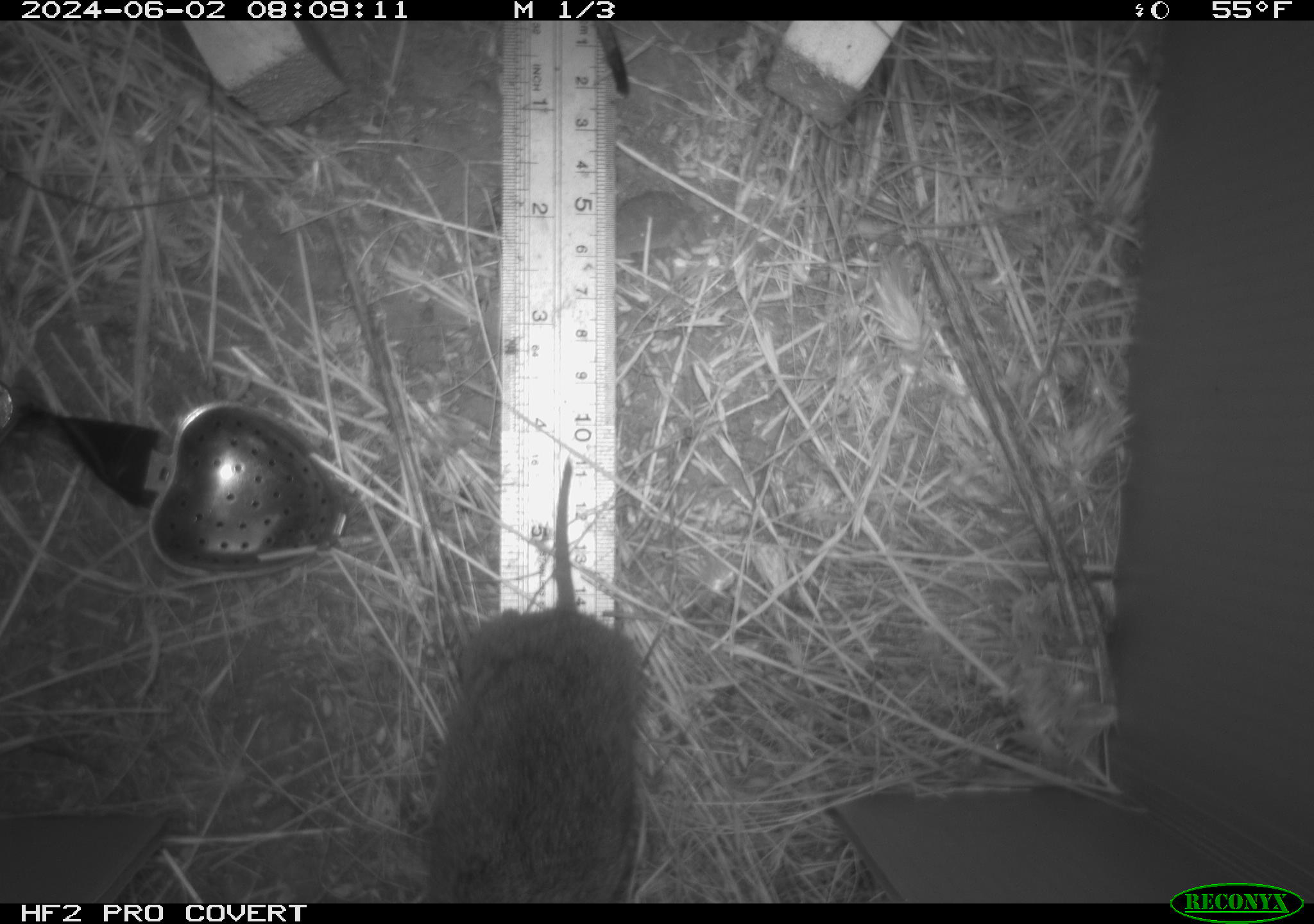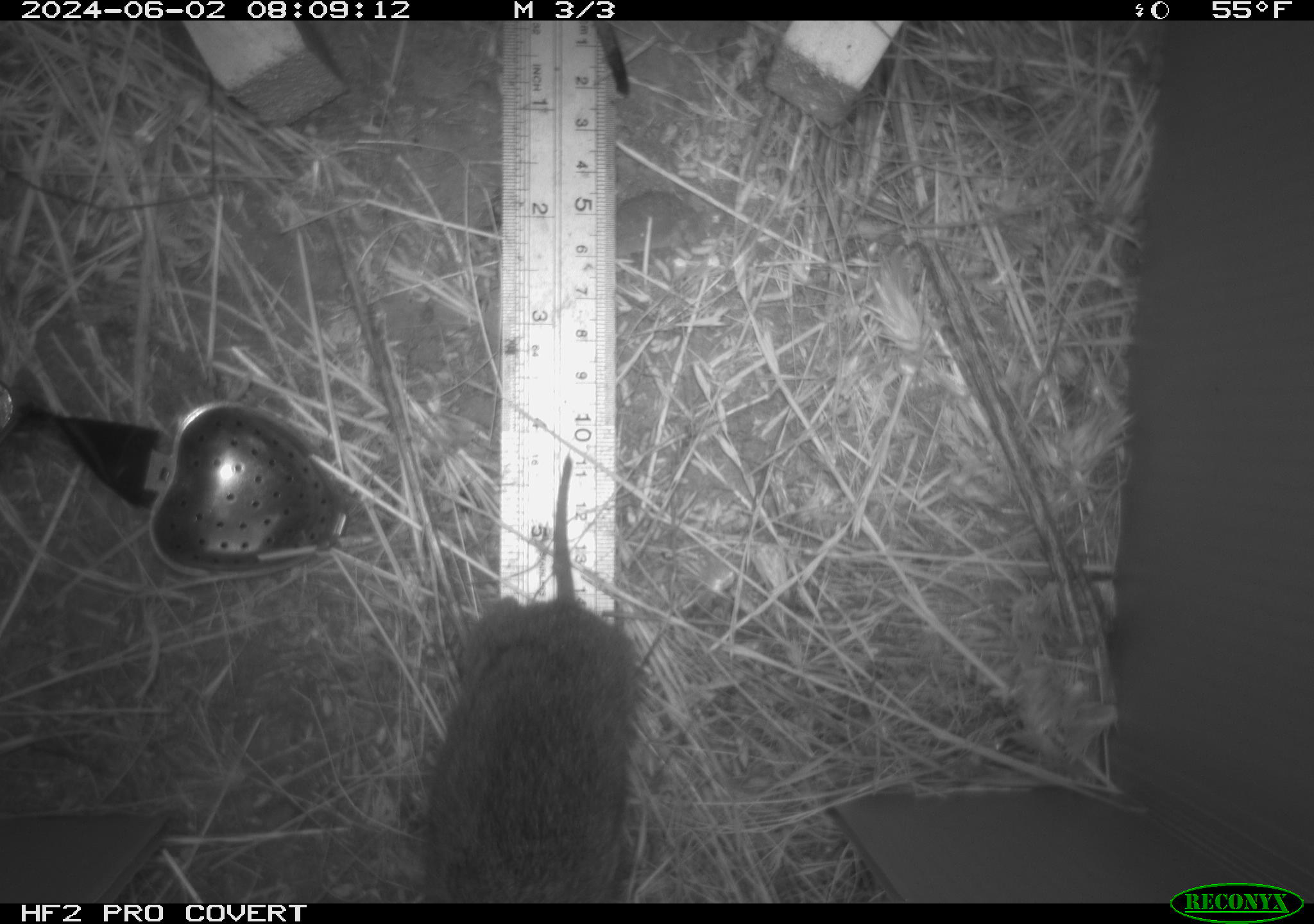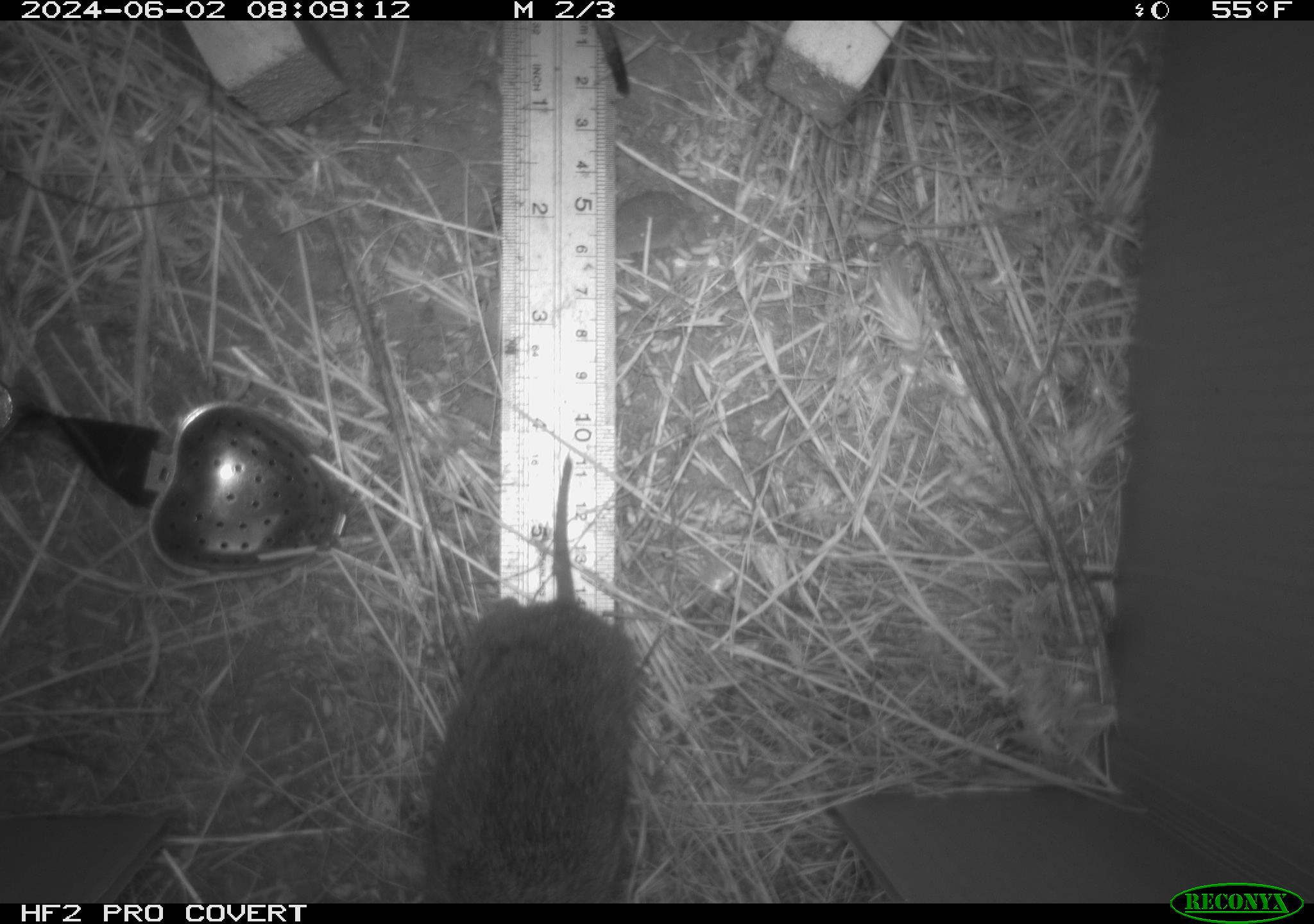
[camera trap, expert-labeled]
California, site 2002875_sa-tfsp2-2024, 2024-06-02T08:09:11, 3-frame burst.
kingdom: Animalia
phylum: Chordata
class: Mammalia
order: Rodentia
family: Cricetidae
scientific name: Arvicolinae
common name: voles, lemmings, and muskrats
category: arvicolinae subfamily